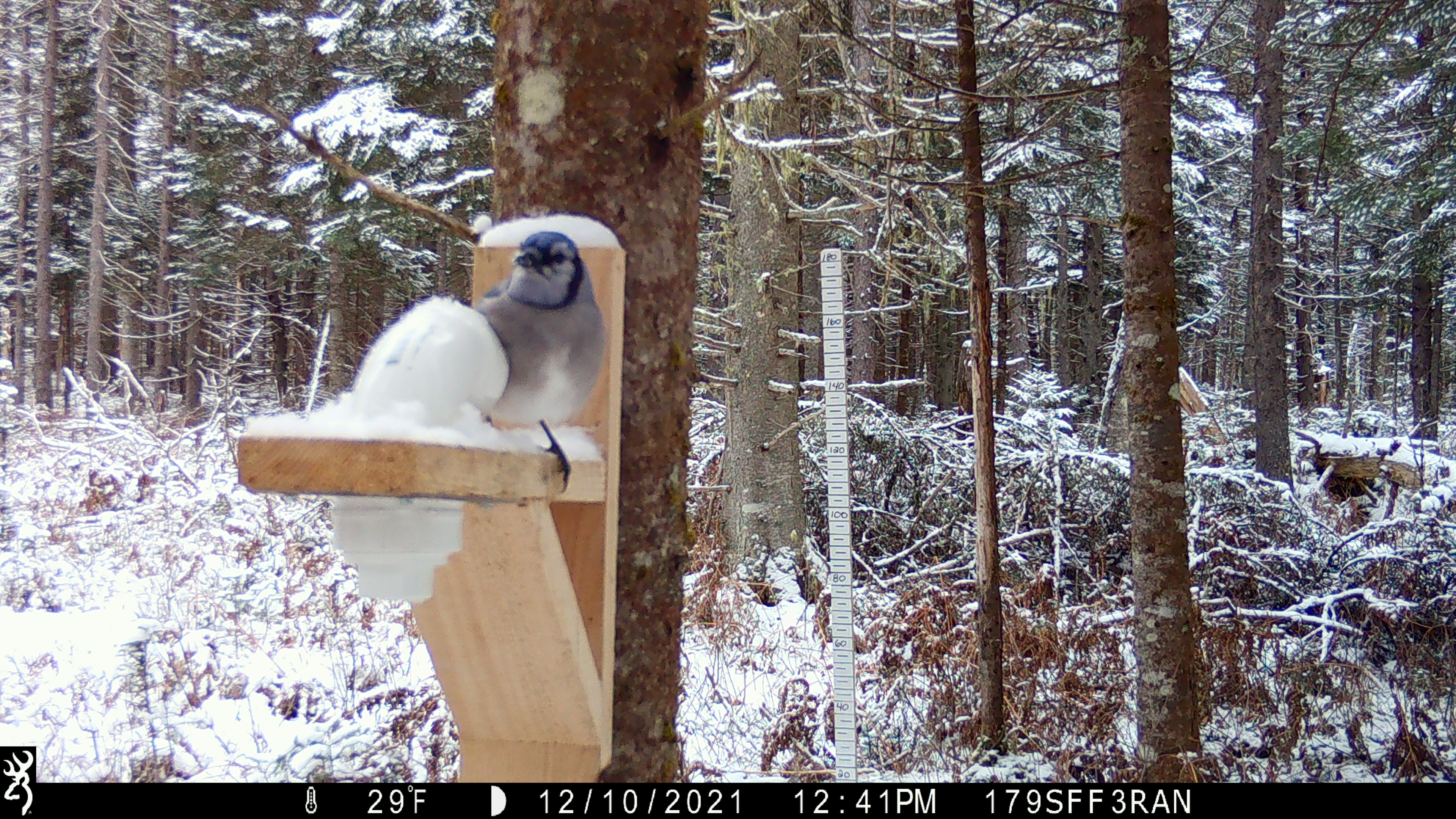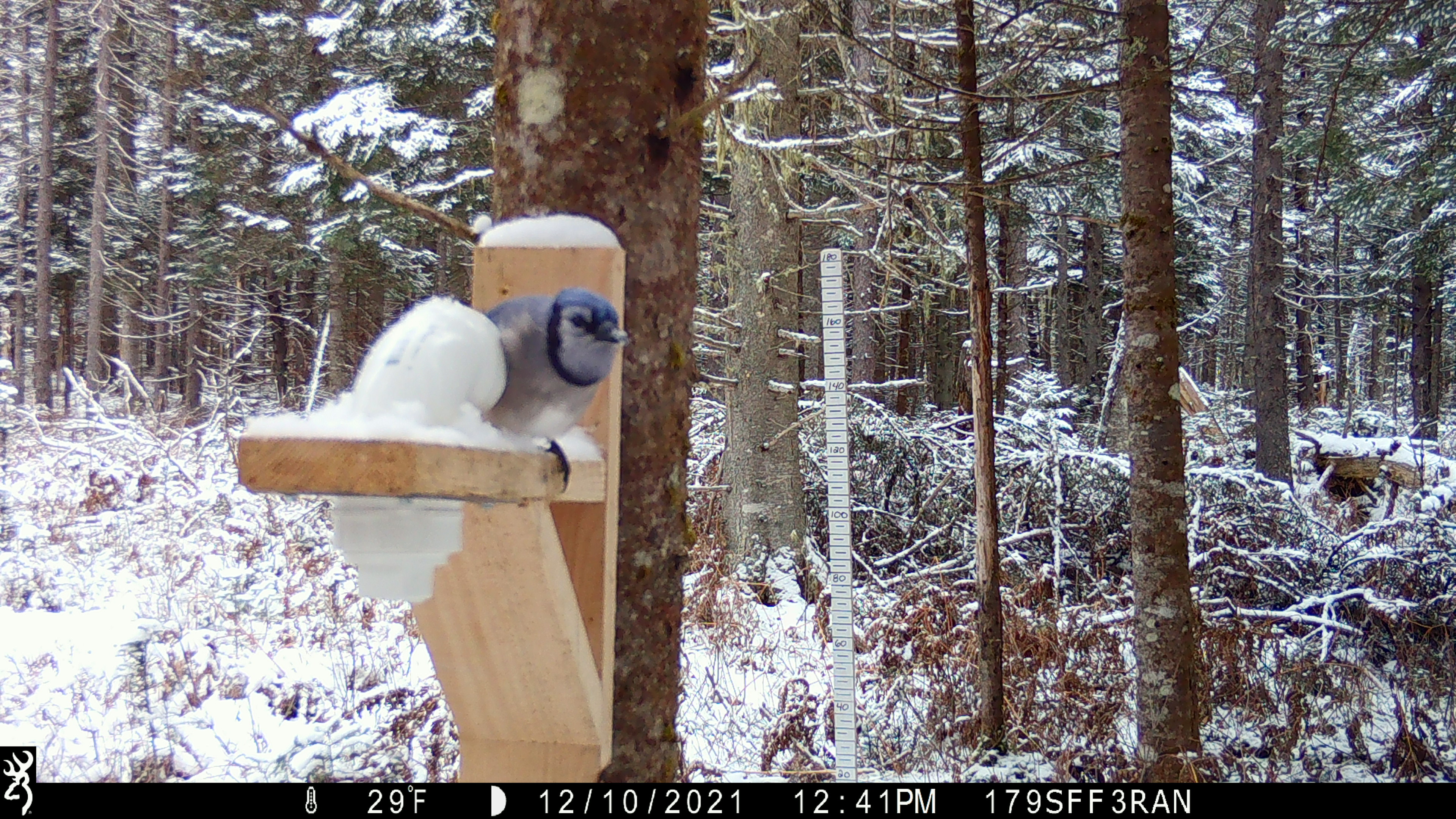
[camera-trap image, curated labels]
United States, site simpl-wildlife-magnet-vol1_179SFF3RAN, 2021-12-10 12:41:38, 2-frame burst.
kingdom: Animalia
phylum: Chordata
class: Aves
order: Passeriformes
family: Corvidae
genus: Cyanocitta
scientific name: Cyanocitta cristata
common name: blue jay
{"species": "blue jay (Cyanocitta cristata)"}